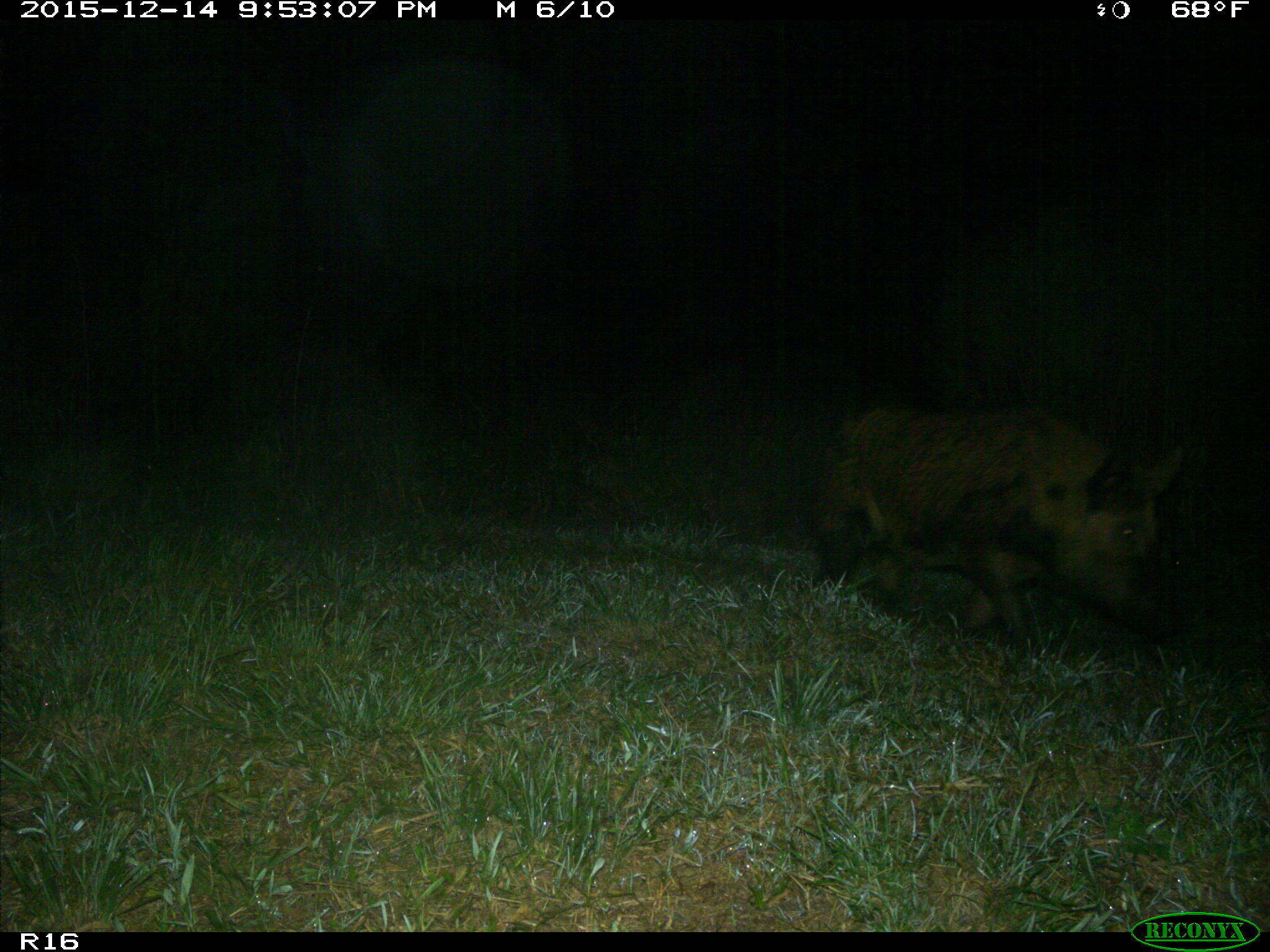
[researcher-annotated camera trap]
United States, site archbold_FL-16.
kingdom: Animalia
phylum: Chordata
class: Mammalia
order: Artiodactyla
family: Suidae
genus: Sus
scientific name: Sus scrofa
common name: wild boar